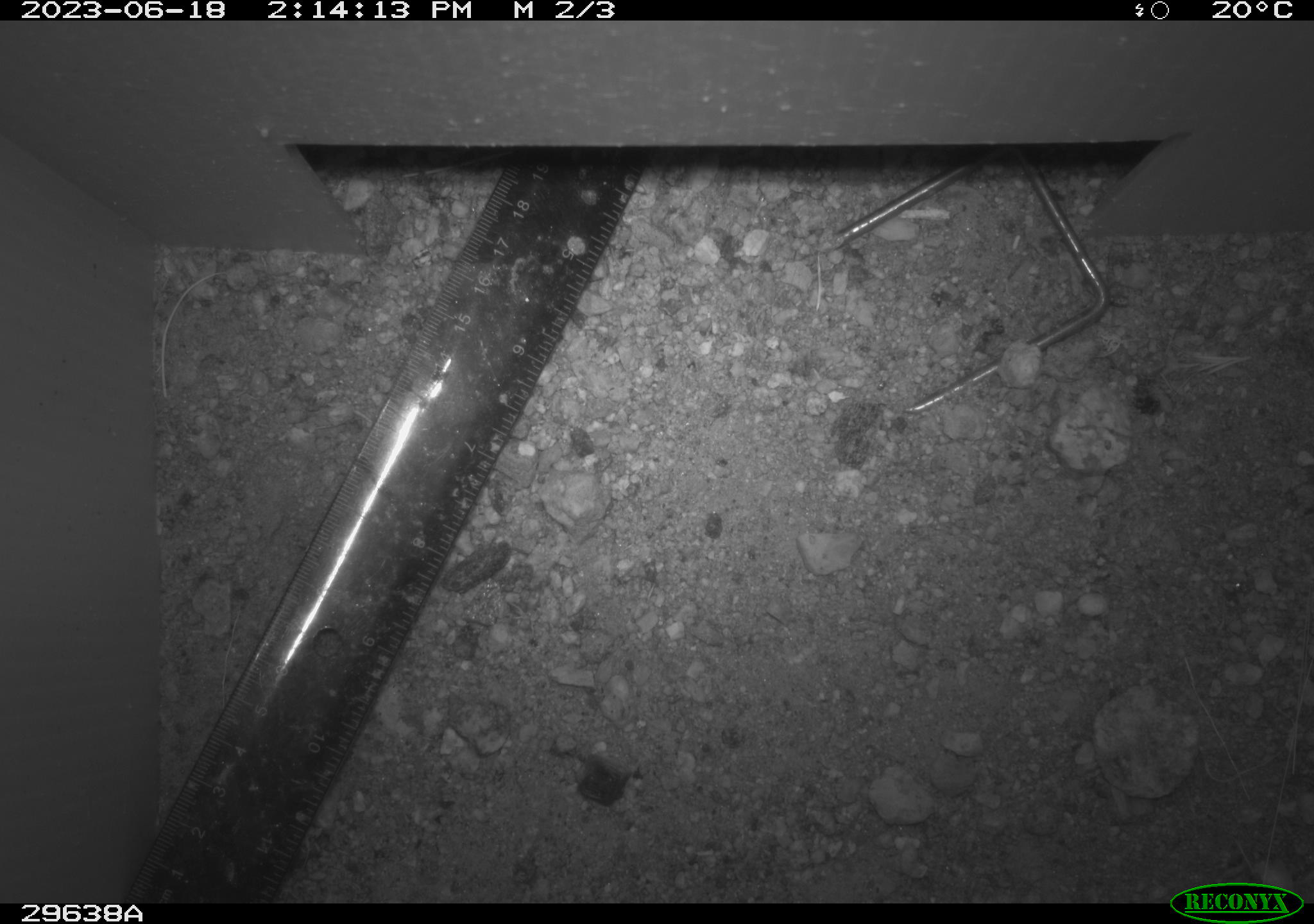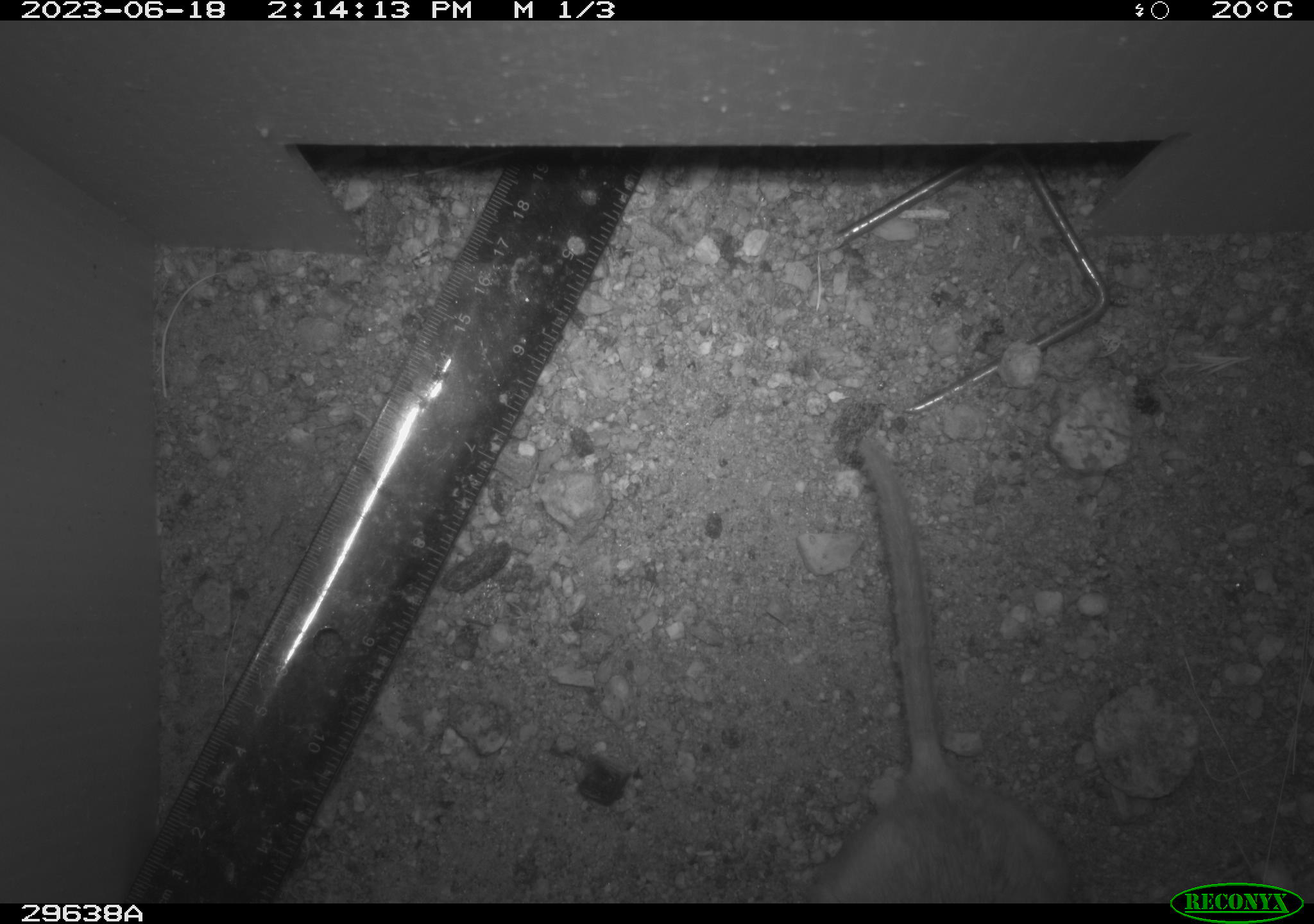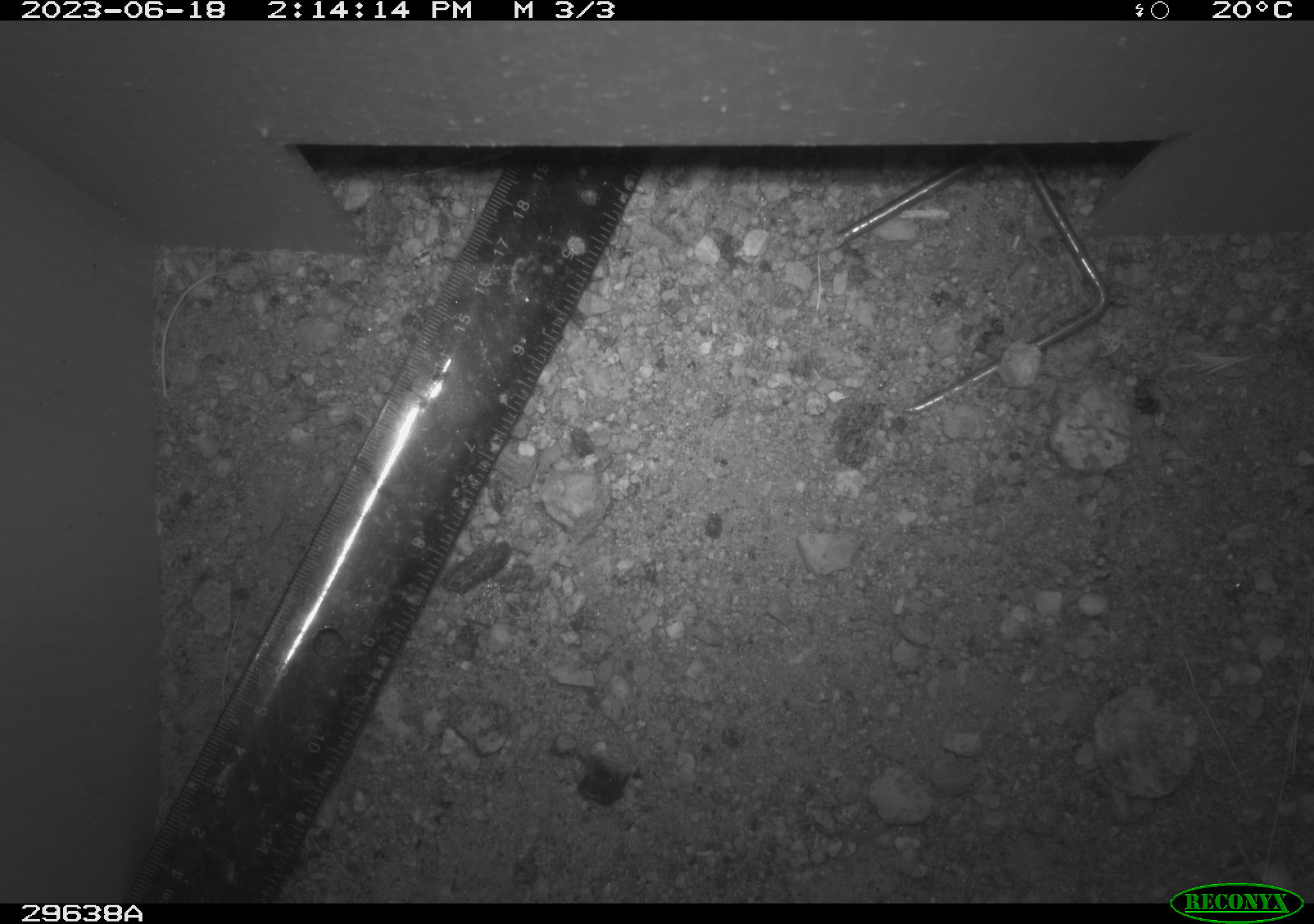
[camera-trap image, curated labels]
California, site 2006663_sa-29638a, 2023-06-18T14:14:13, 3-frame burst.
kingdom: Animalia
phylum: Chordata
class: Mammalia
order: Rodentia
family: Cricetidae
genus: Neotoma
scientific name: Neotoma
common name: pack rat or woodrat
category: neotoma species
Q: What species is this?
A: Neotoma species (pack rat or woodrat) (Neotoma).